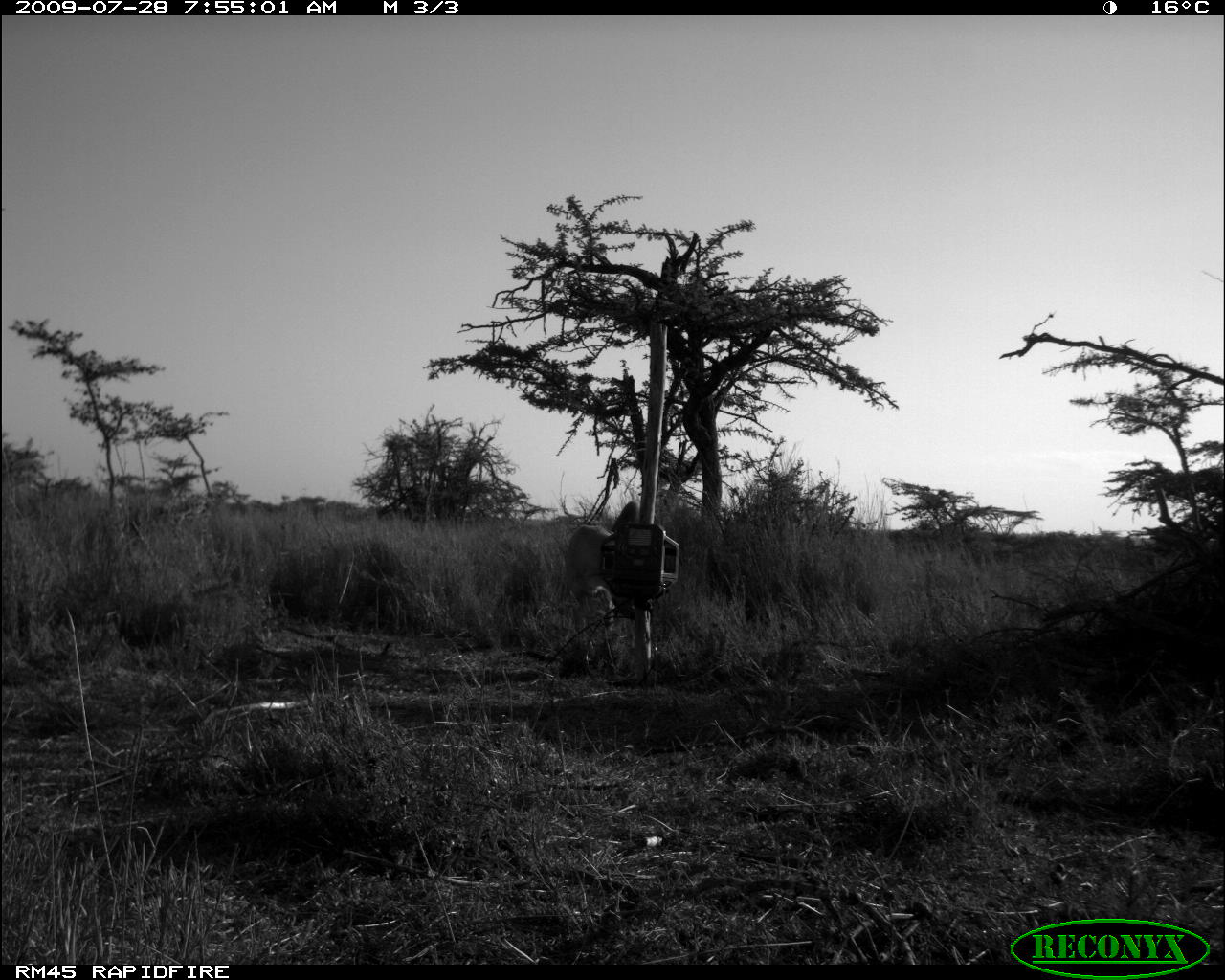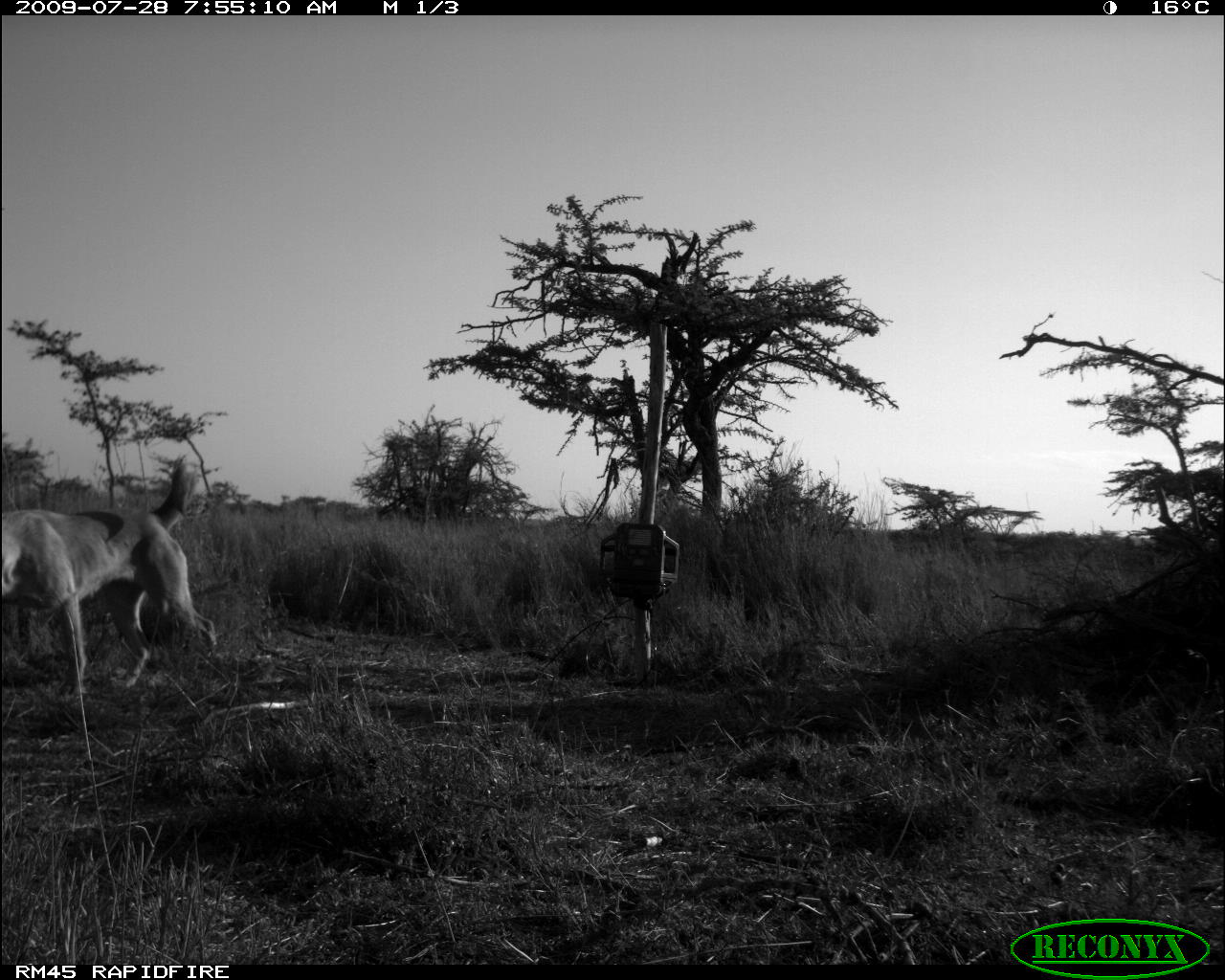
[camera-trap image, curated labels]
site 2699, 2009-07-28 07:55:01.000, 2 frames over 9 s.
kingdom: Animalia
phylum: Chordata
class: Mammalia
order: Carnivora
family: Canidae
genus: Canis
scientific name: Canis familiaris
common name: domestic dog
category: canis lupus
Canis lupus (domestic dog) (Canis familiaris), count 1.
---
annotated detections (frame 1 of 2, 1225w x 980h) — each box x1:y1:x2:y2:
canis lupus: 564:500:641:651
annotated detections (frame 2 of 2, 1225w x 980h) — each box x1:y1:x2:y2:
canis lupus: 2:454:215:702